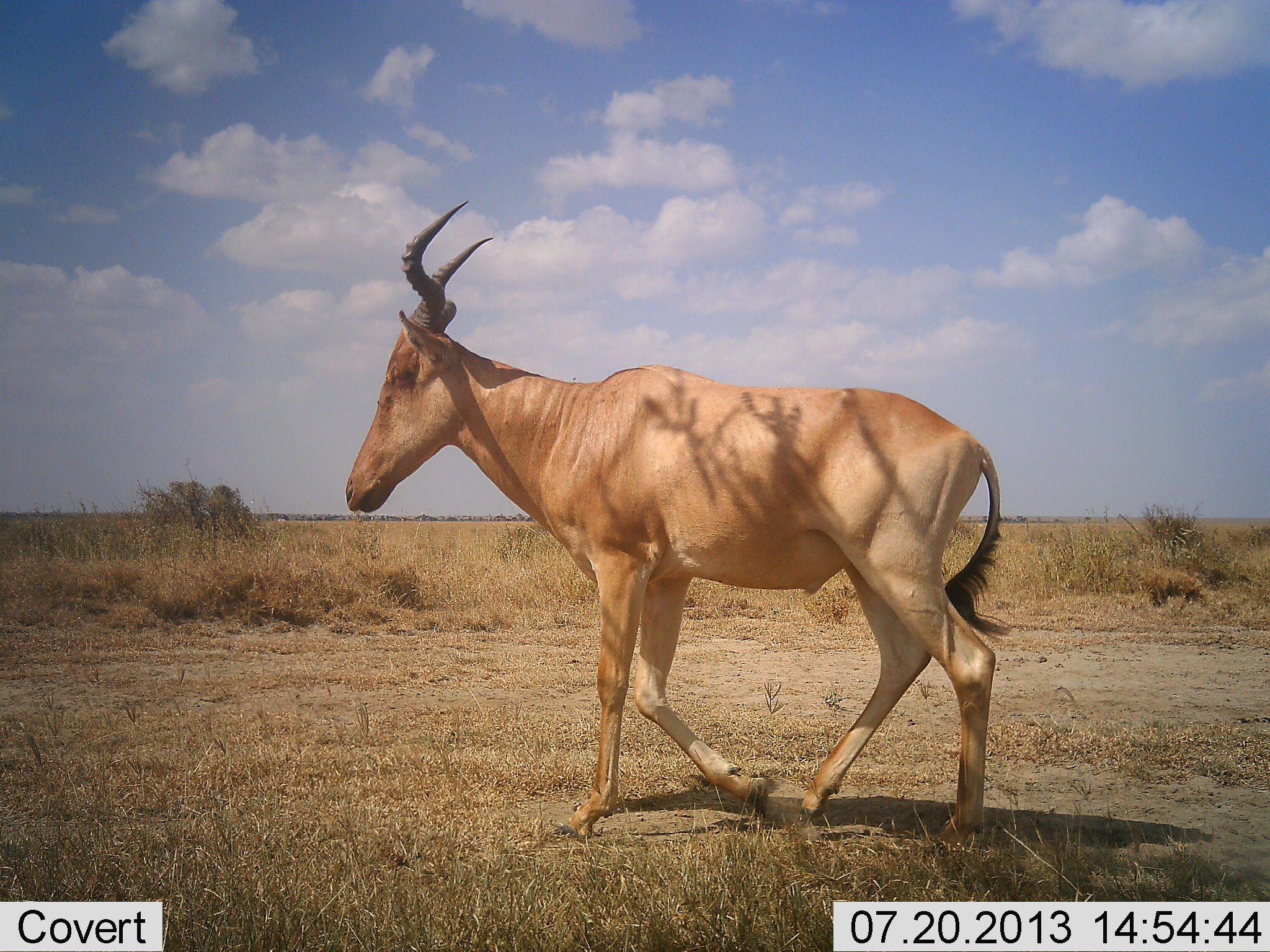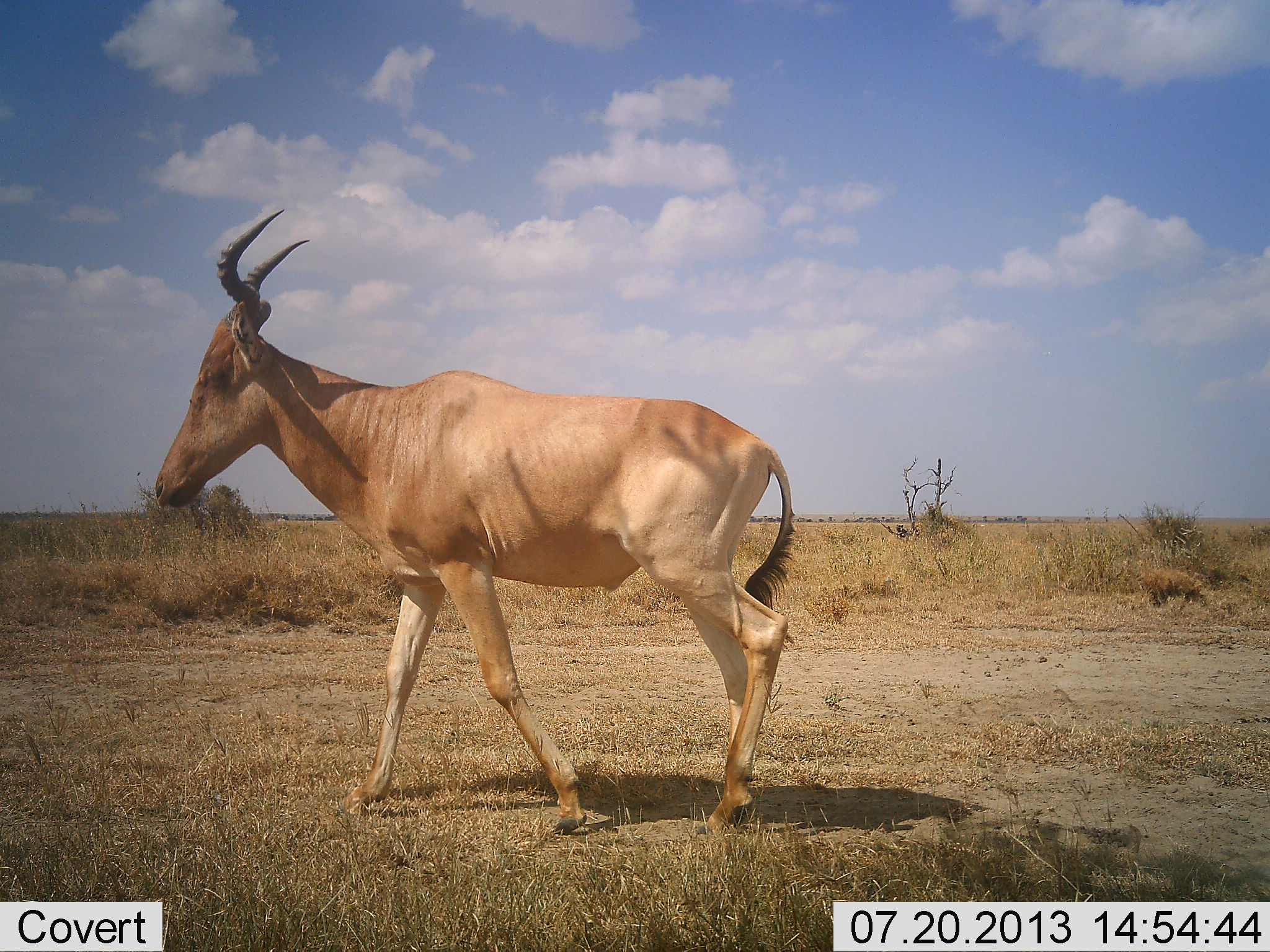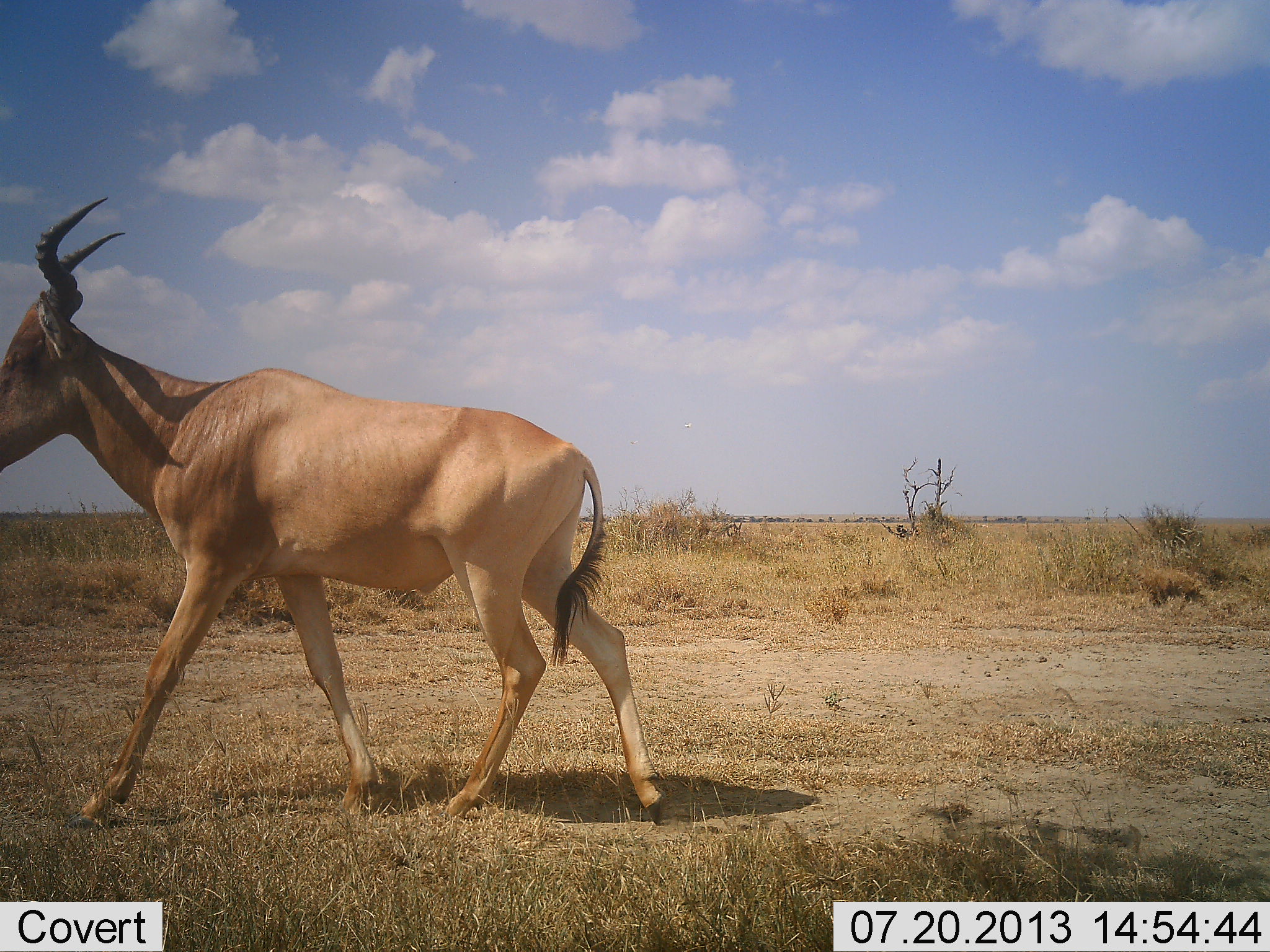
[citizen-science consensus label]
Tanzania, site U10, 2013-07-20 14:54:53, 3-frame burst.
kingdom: Animalia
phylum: Chordata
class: Mammalia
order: Artiodactyla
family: Bovidae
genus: Alcelaphus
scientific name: Alcelaphus buselaphus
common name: hartebeest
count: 1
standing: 5%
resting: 0%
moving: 100%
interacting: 0%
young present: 0%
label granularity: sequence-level